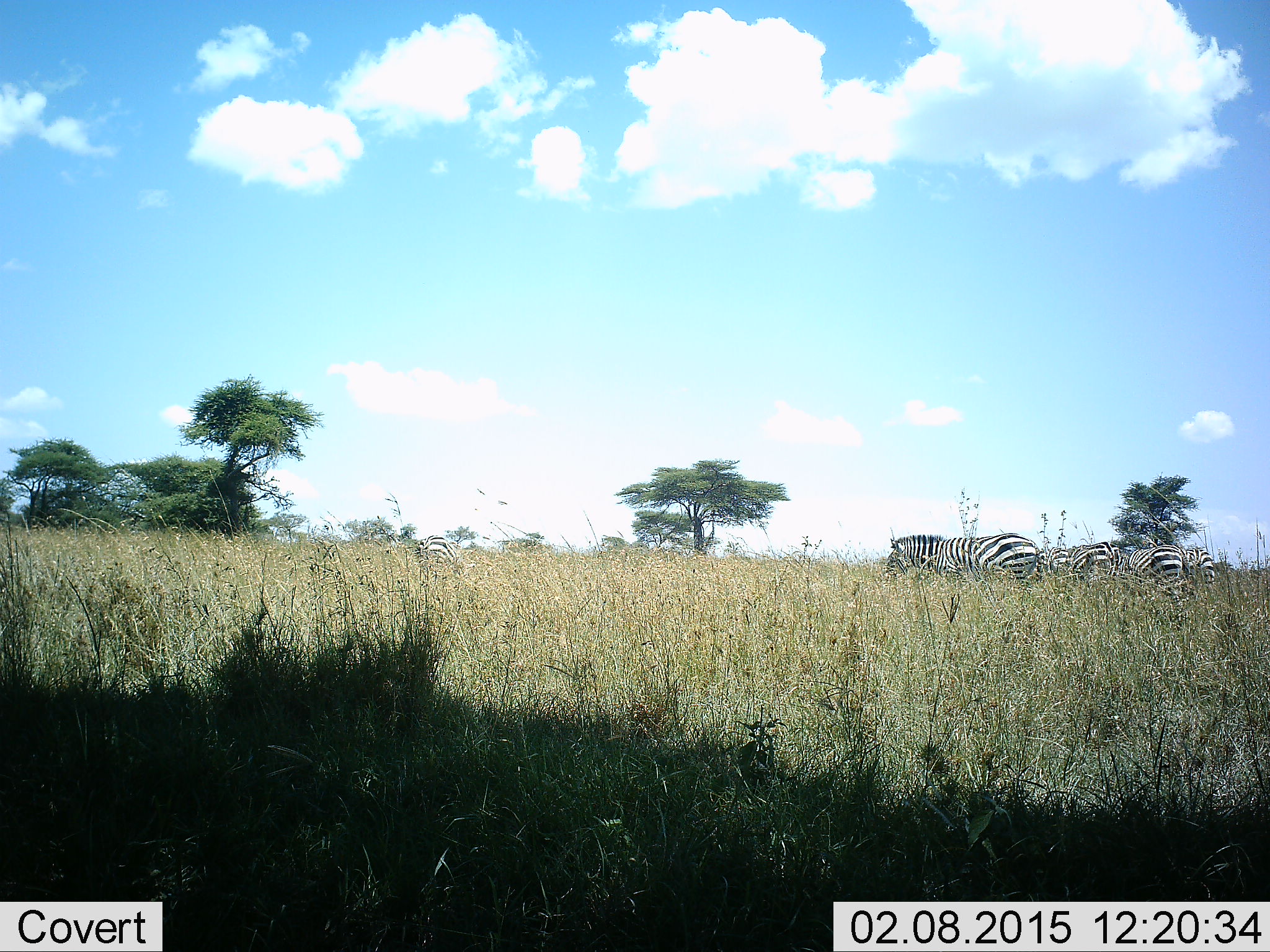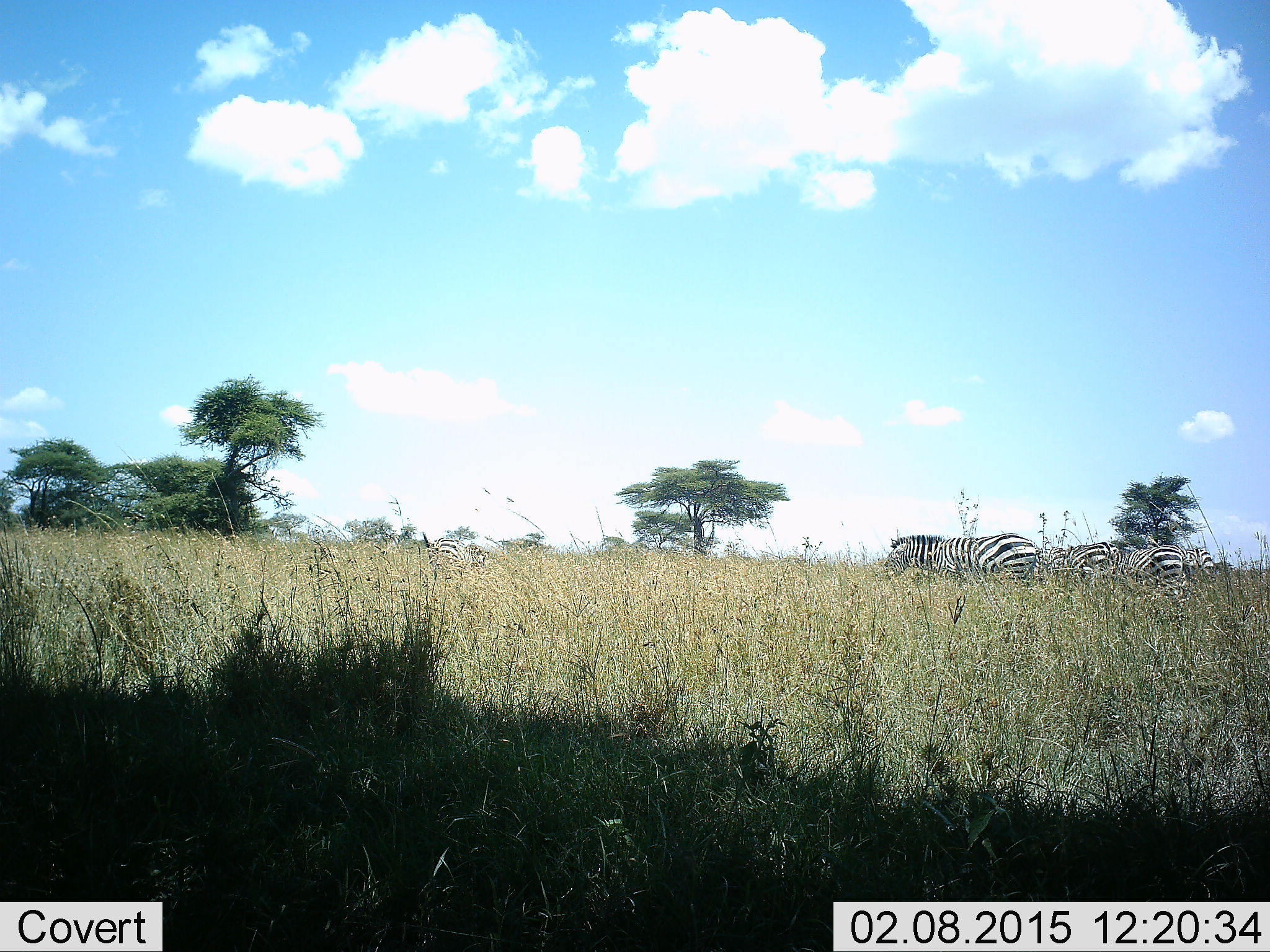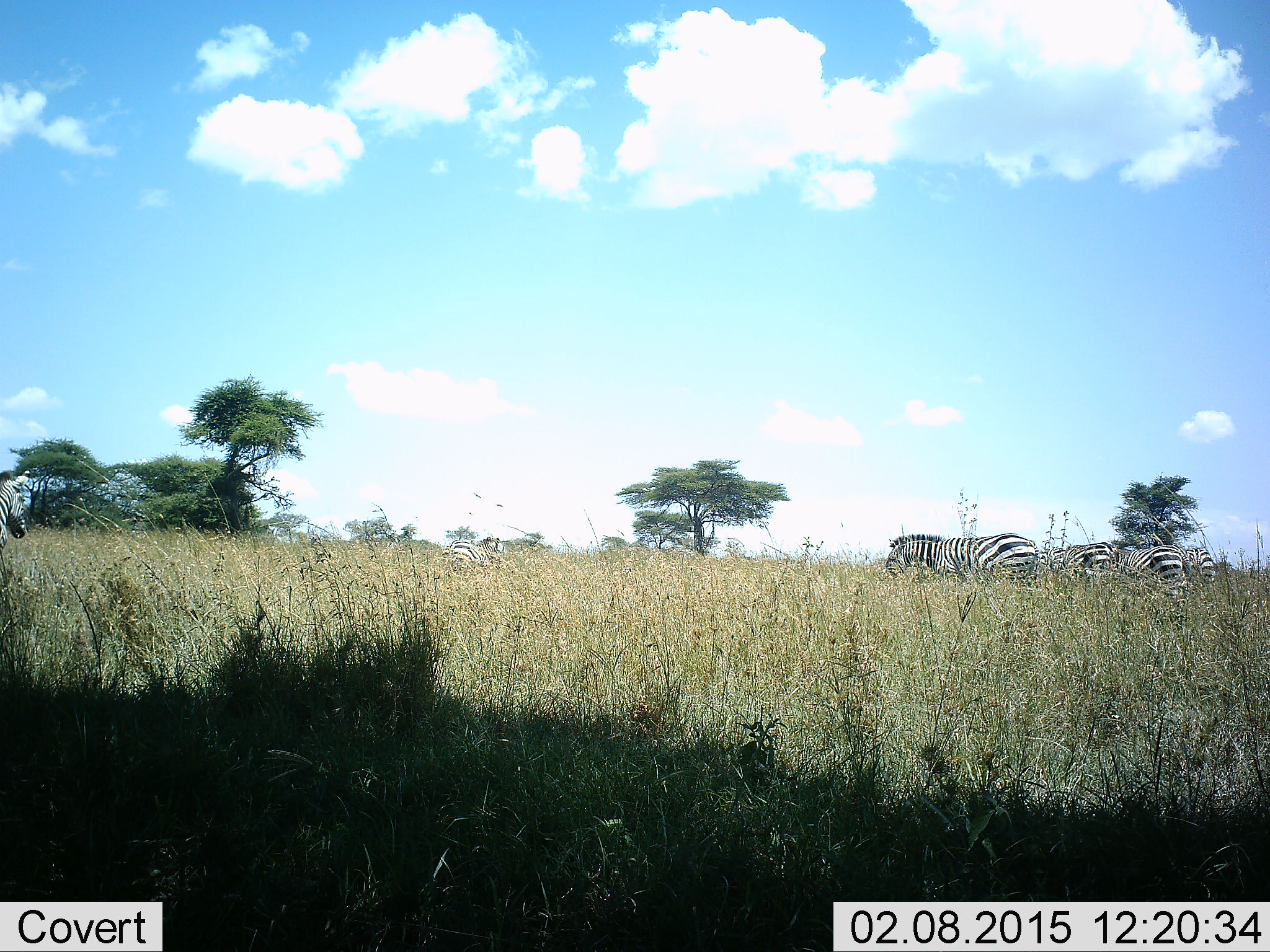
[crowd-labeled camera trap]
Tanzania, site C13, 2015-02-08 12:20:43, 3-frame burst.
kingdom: Animalia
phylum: Chordata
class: Mammalia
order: Perissodactyla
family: Equidae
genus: Equus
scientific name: Equus quagga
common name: plains zebra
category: zebra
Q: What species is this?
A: Zebra (plains zebra) (Equus quagga).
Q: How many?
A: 4.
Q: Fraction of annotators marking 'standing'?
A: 60%.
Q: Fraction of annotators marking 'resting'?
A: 0%.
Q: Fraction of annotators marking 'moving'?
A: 30%.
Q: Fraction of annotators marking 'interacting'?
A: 0%.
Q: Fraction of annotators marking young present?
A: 0%.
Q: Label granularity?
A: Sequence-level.